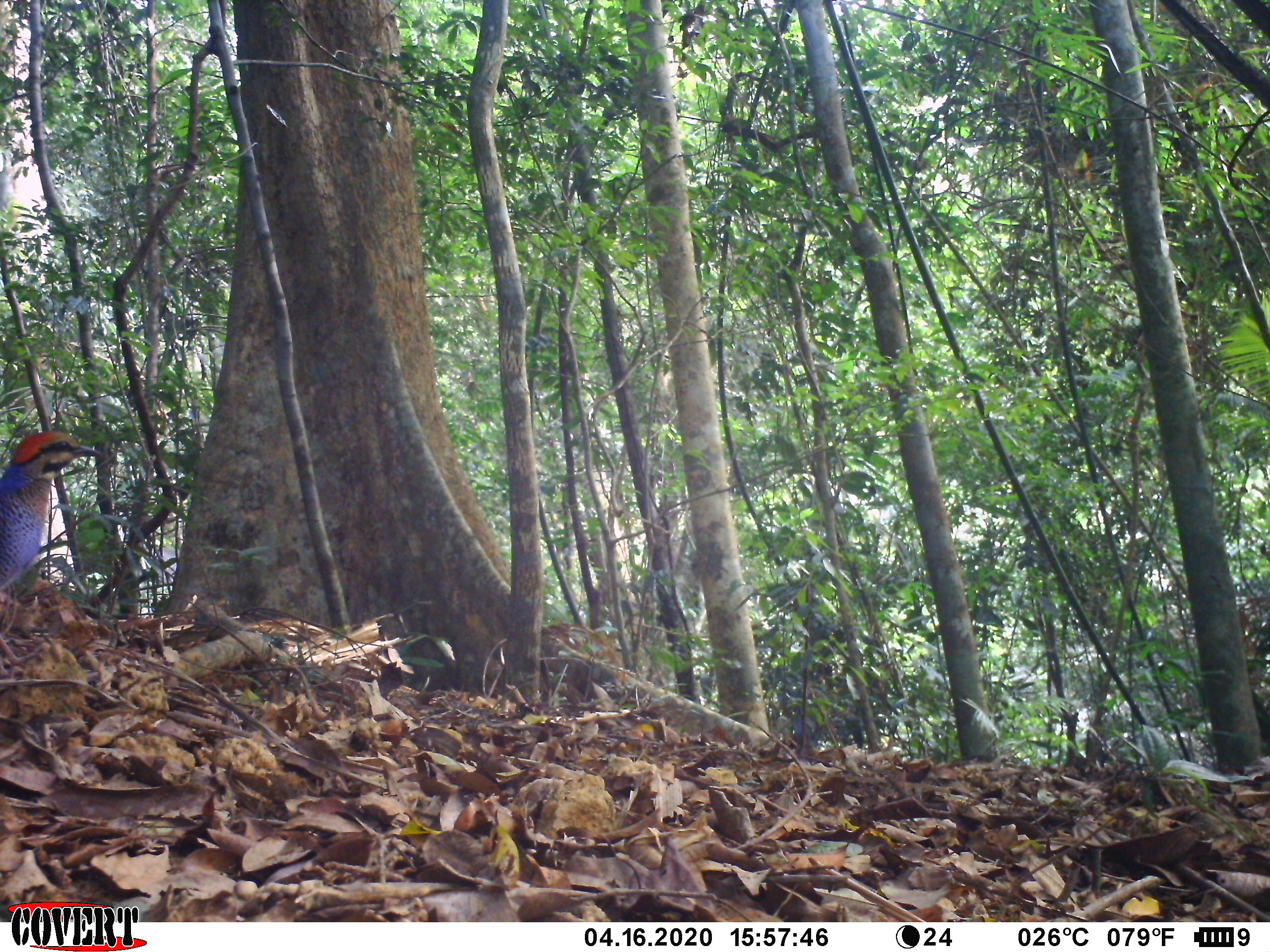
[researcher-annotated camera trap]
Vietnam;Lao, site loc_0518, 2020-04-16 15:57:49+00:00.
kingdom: Animalia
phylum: Chordata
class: Aves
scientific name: Aves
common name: bird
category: unidentified bird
Unidentified bird (bird) (Aves). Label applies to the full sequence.